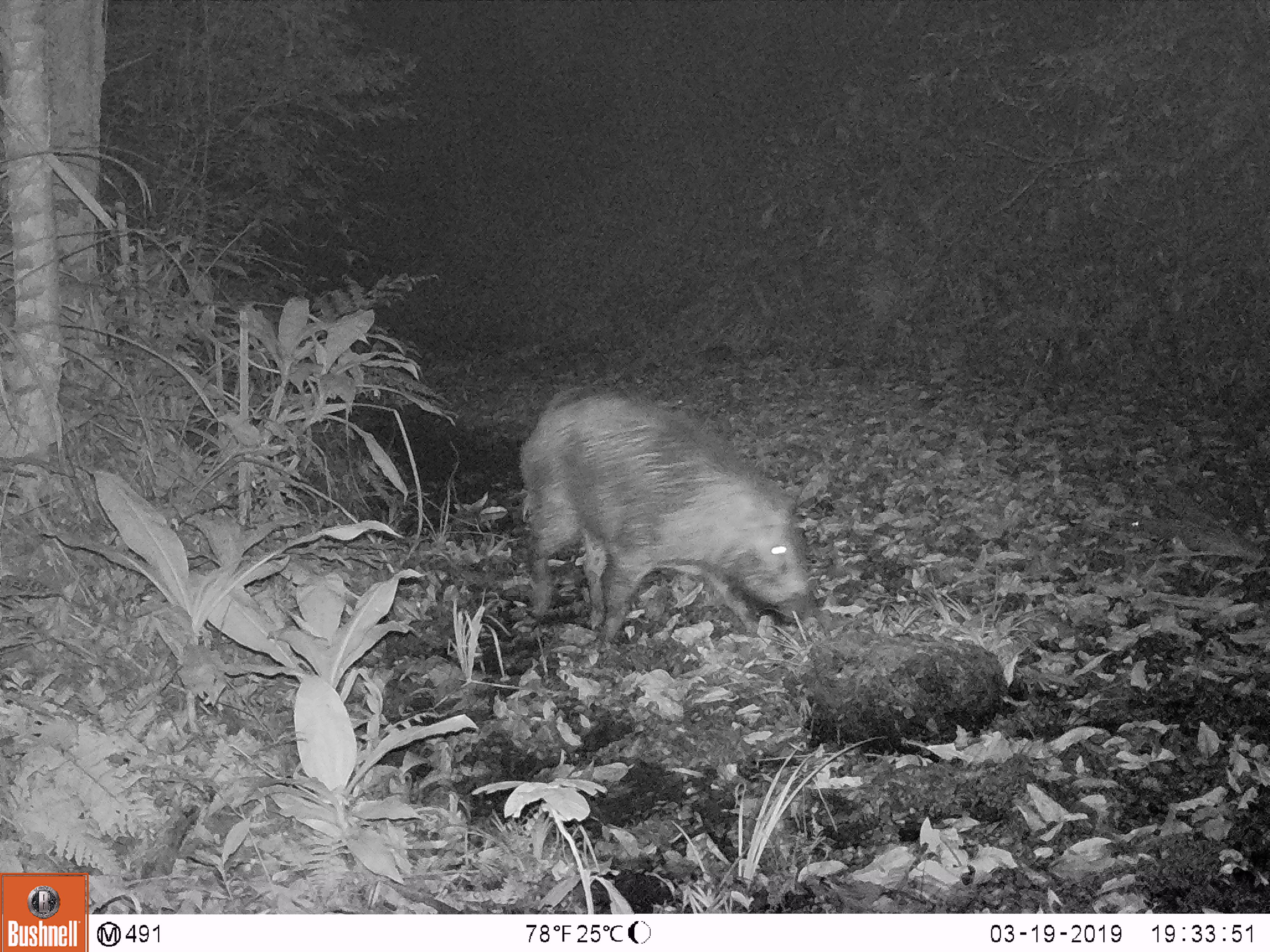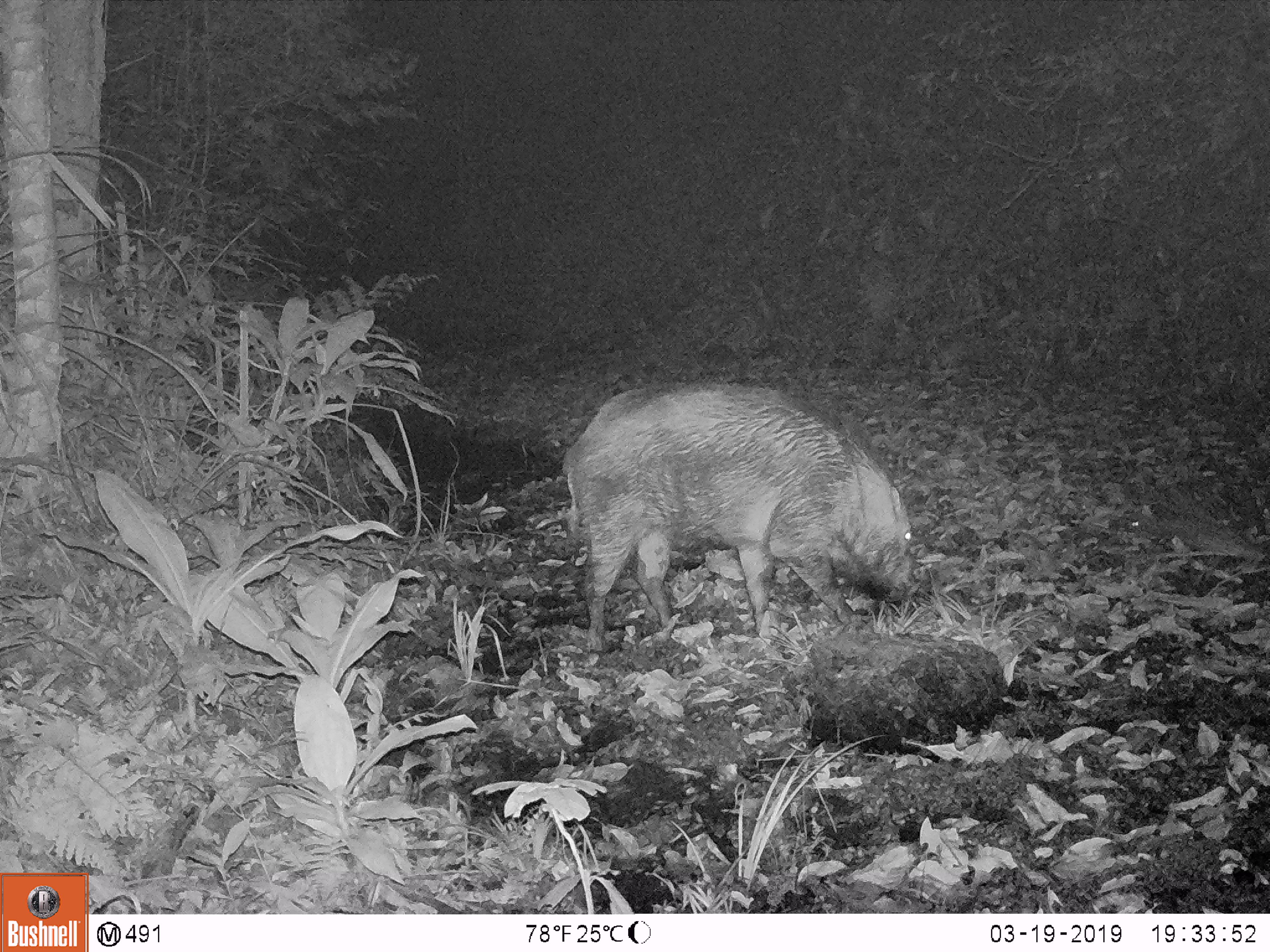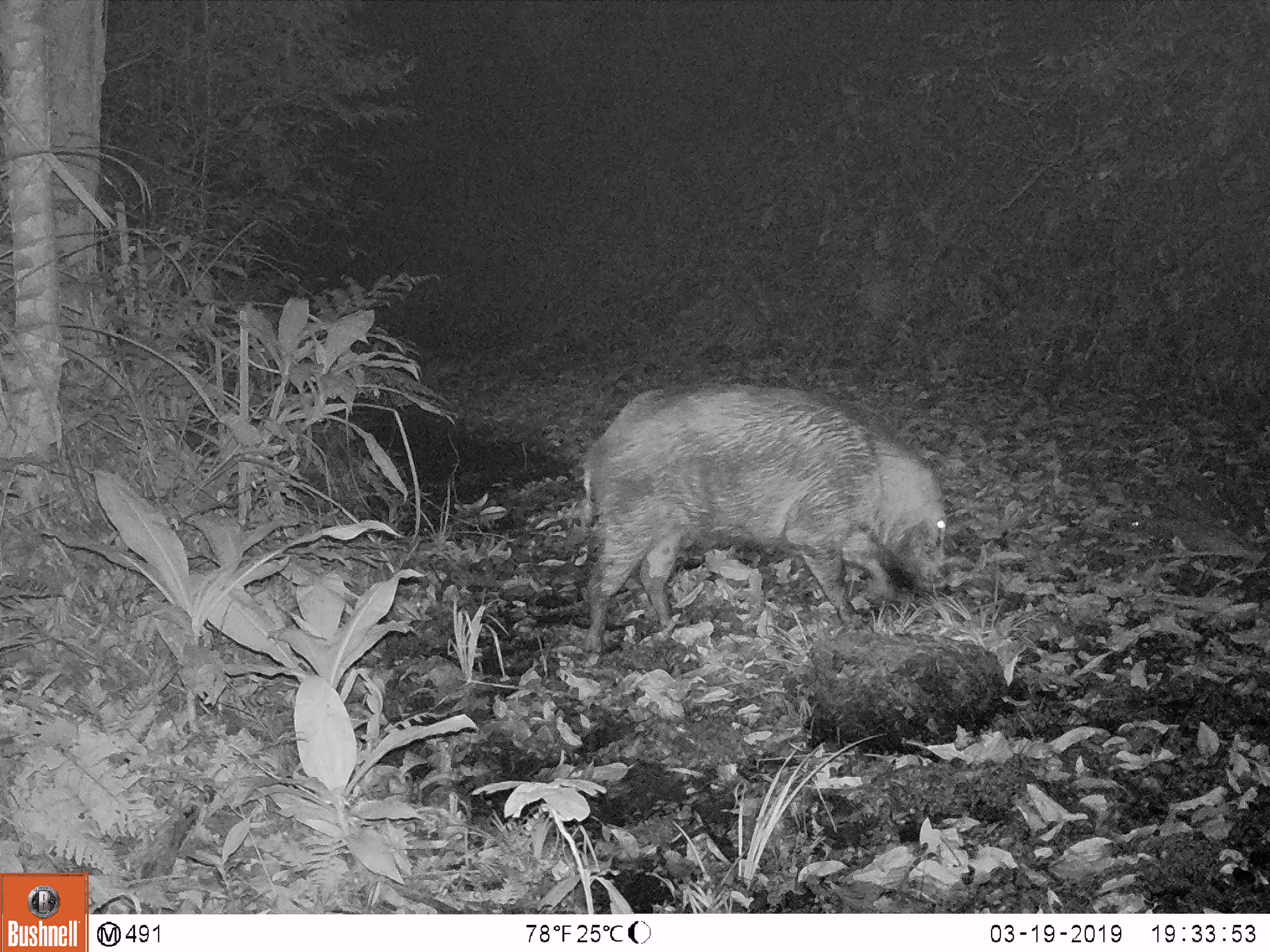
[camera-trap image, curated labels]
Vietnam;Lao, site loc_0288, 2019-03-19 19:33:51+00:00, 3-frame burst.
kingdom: Animalia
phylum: Chordata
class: Mammalia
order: Artiodactyla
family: Suidae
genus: Sus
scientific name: Sus scrofa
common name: eurasian wild pig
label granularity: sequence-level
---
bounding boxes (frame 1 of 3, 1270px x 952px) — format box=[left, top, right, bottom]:
eurasian wild pig: box=[517, 381, 815, 642]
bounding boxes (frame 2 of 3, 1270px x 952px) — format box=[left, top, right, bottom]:
eurasian wild pig: box=[562, 380, 921, 652]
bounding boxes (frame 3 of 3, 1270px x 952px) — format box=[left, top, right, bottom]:
eurasian wild pig: box=[577, 379, 952, 653]